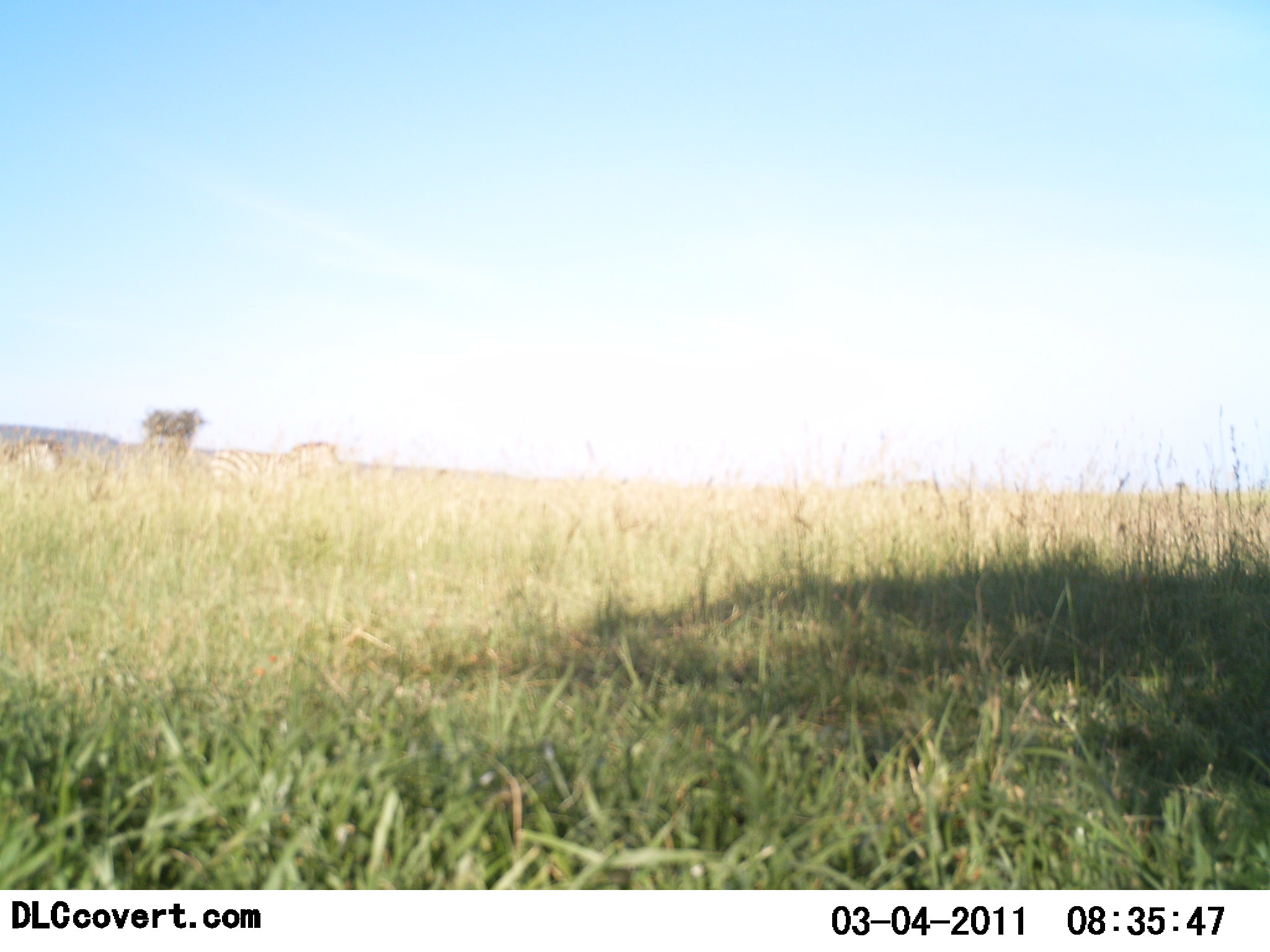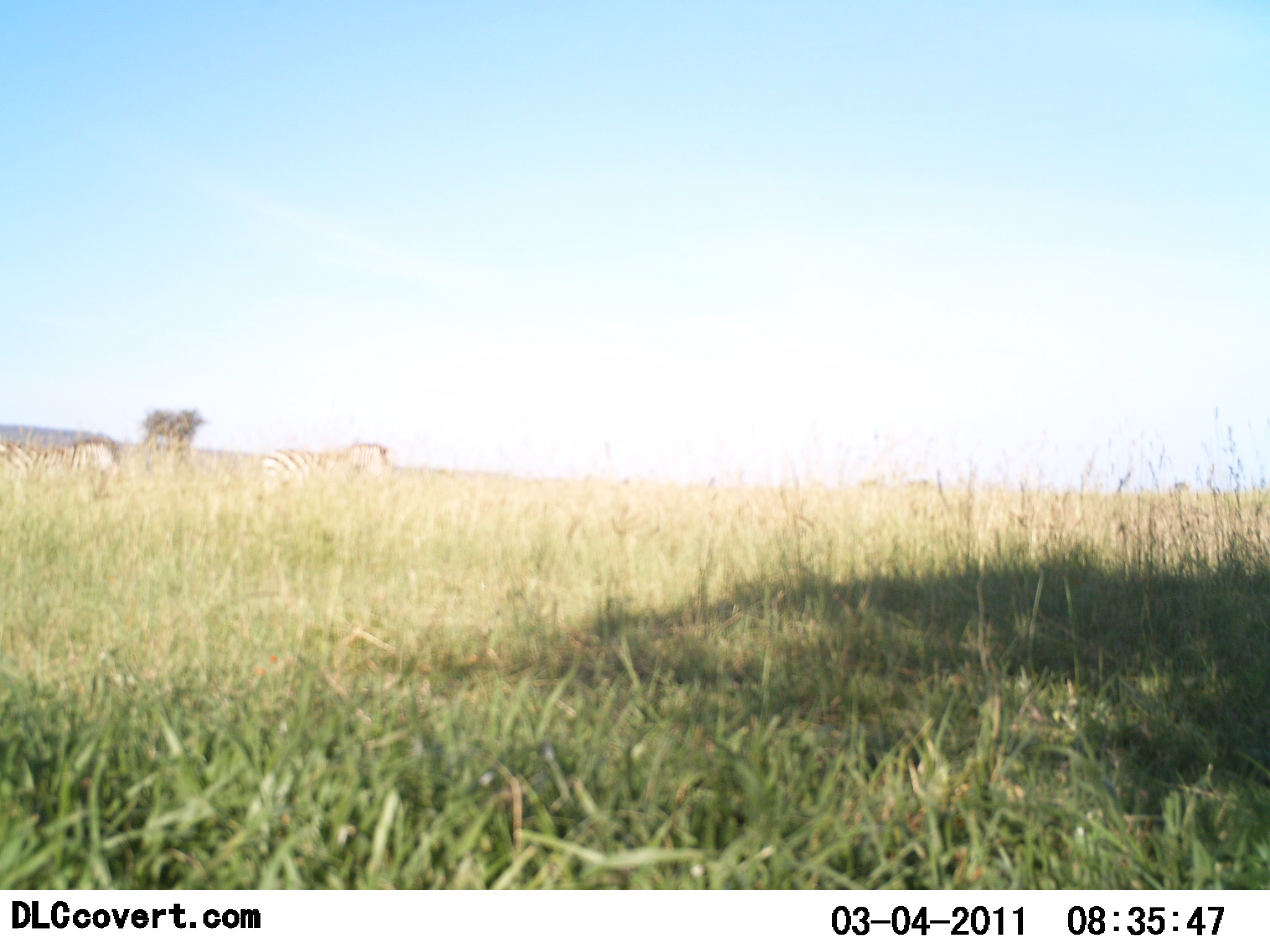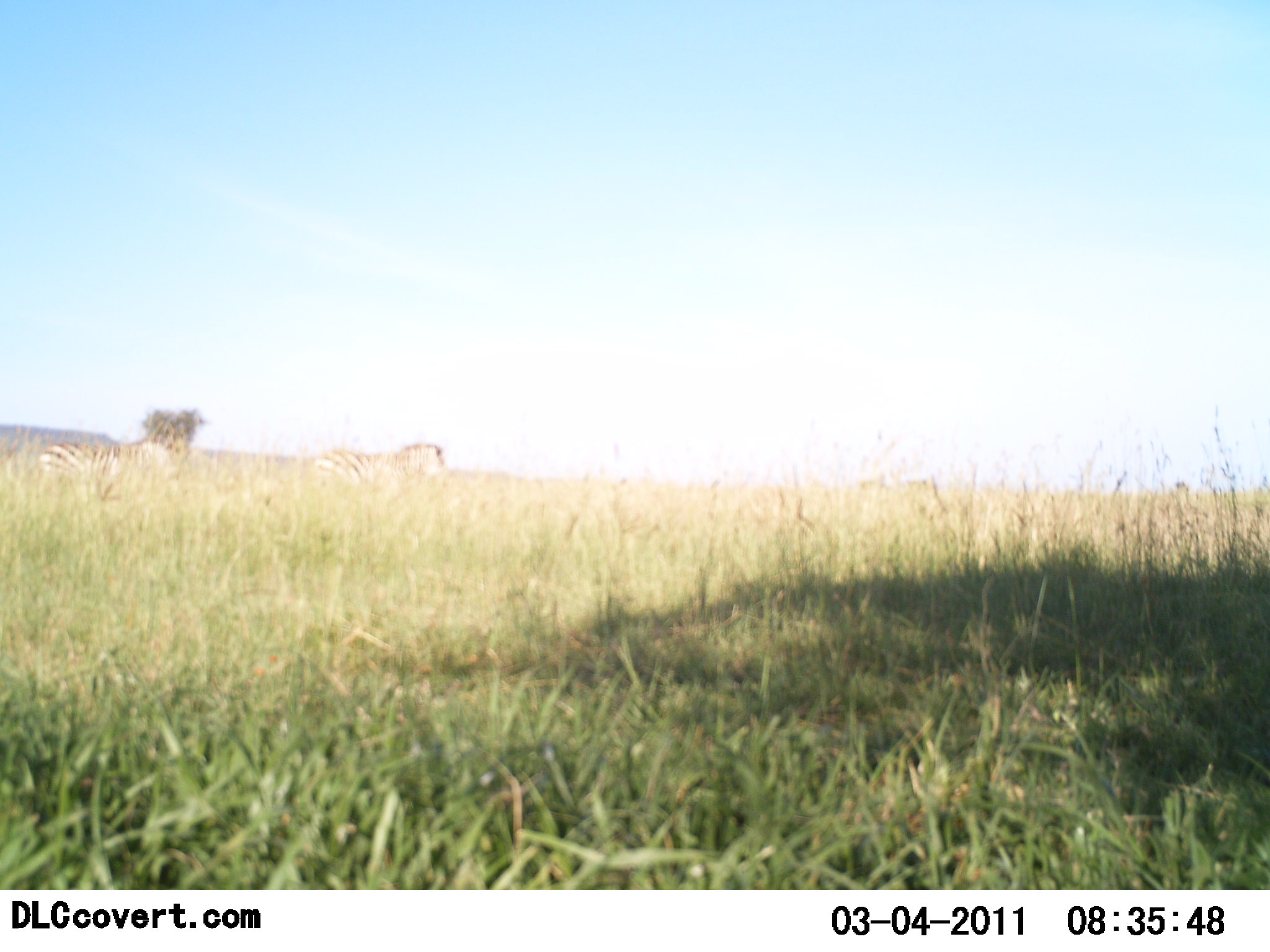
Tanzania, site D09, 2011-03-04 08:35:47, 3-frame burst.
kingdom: Animalia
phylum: Chordata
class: Mammalia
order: Perissodactyla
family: Equidae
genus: Equus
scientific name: Equus quagga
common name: plains zebra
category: zebra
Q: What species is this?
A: Zebra (plains zebra) (Equus quagga).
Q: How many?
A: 2.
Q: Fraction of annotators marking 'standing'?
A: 0%.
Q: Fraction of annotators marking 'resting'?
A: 0%.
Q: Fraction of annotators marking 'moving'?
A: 100%.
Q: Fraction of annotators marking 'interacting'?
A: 0%.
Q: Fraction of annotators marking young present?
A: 0%.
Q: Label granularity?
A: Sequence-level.